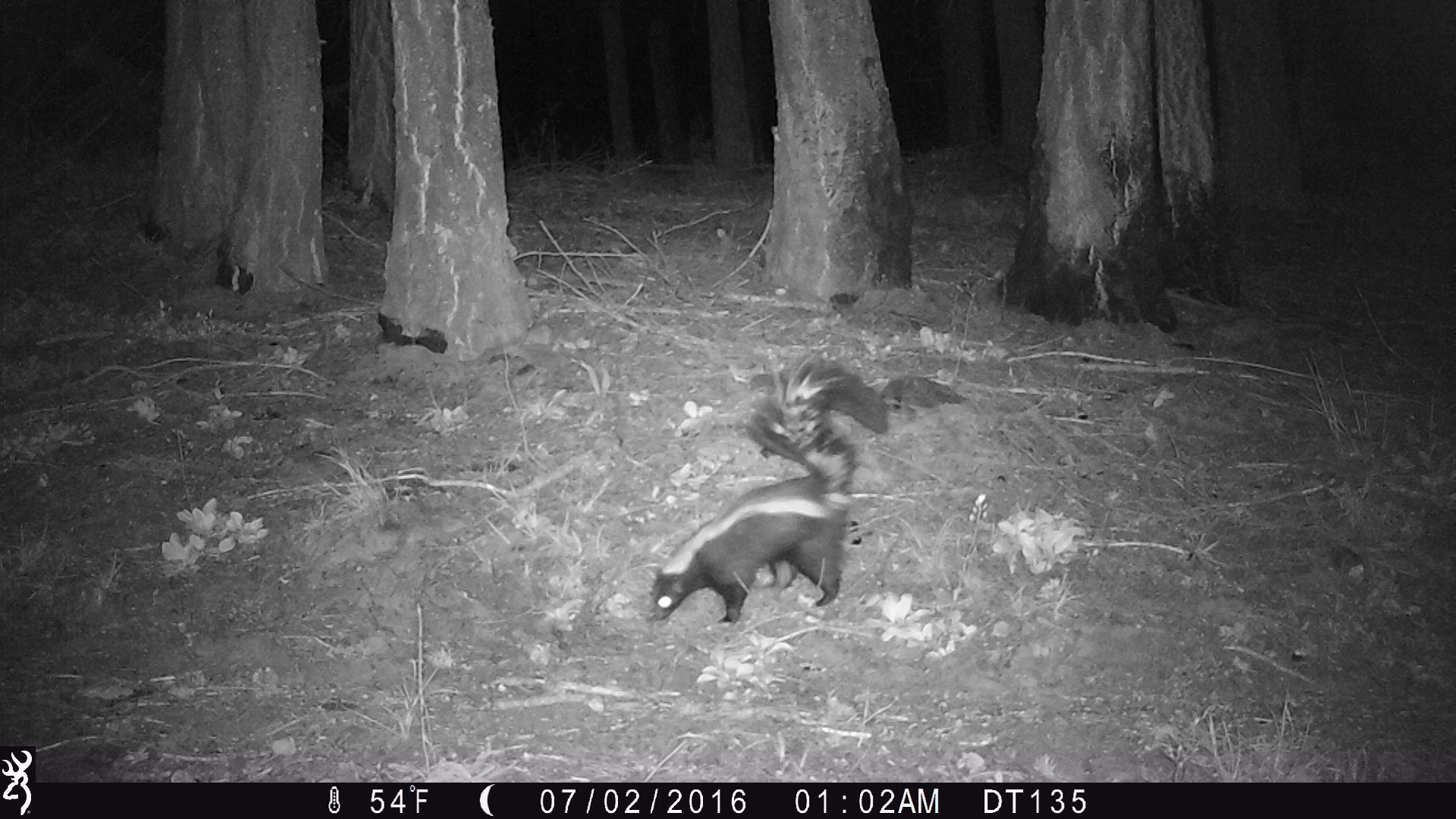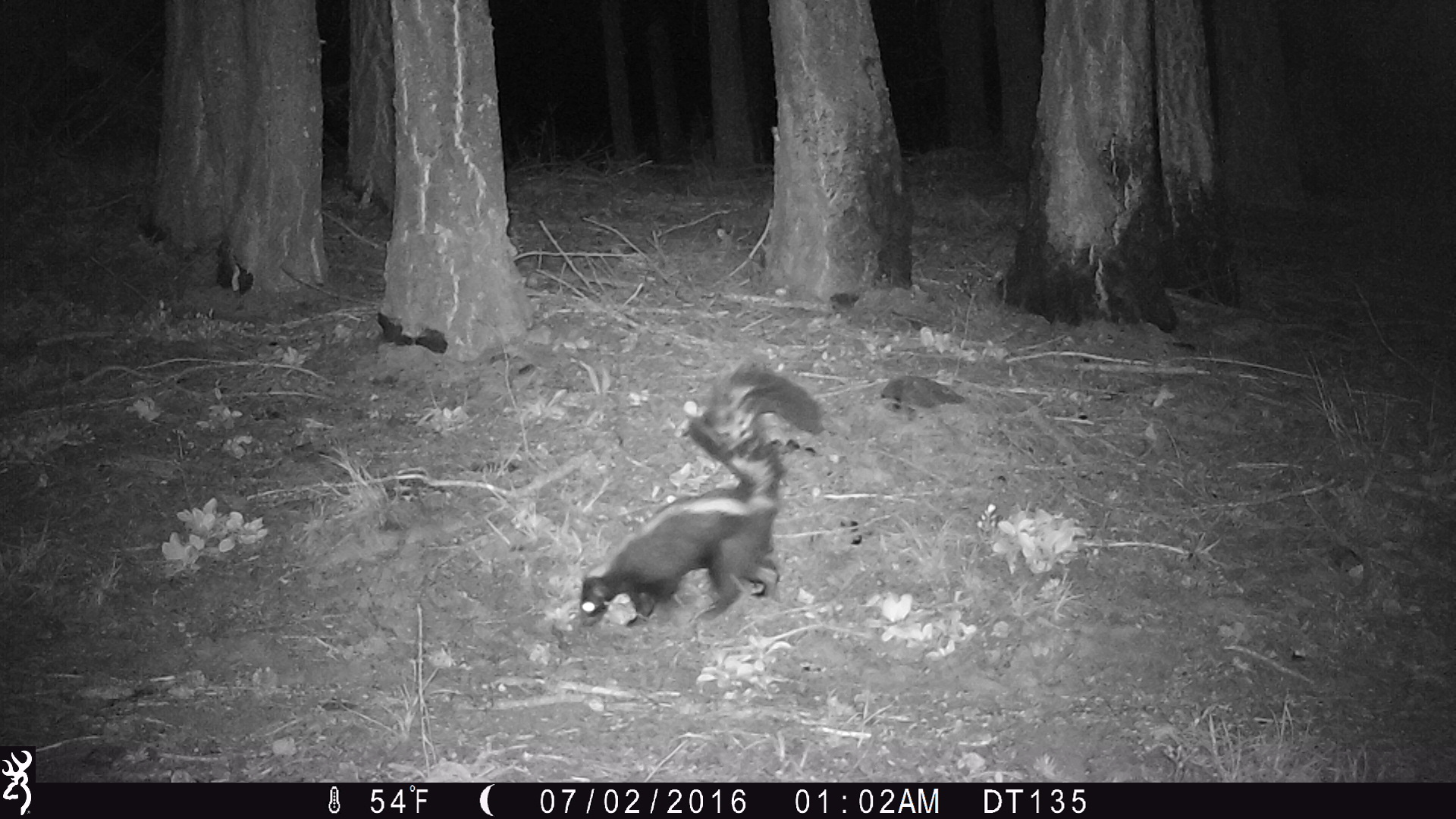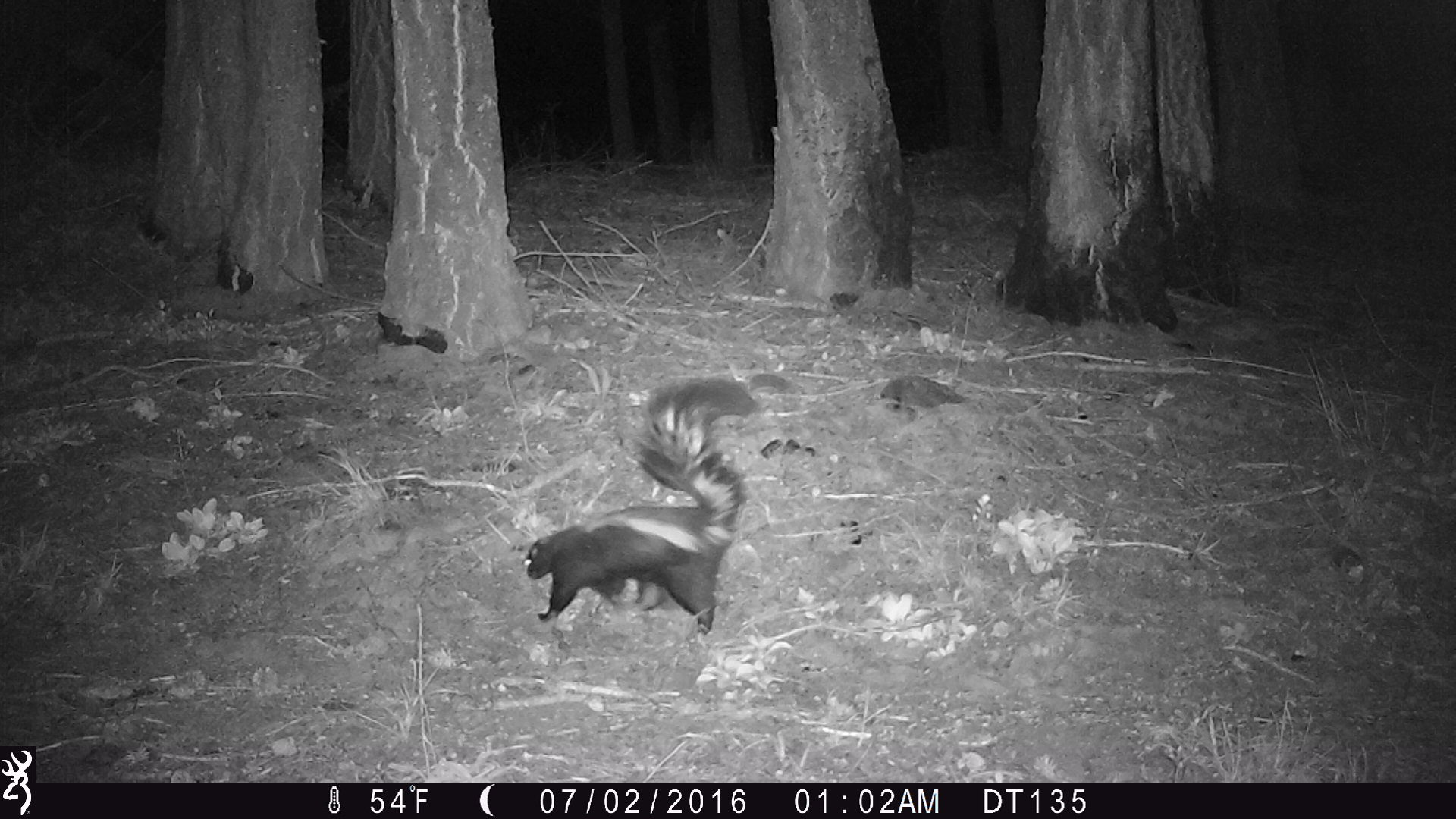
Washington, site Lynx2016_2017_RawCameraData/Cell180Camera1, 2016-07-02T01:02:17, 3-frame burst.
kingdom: Animalia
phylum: Chordata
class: Mammalia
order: Carnivora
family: Mephitidae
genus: Mephitis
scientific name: Mephitis mephitis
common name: striped skunk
Mephitis mephitis (striped skunk). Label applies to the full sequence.